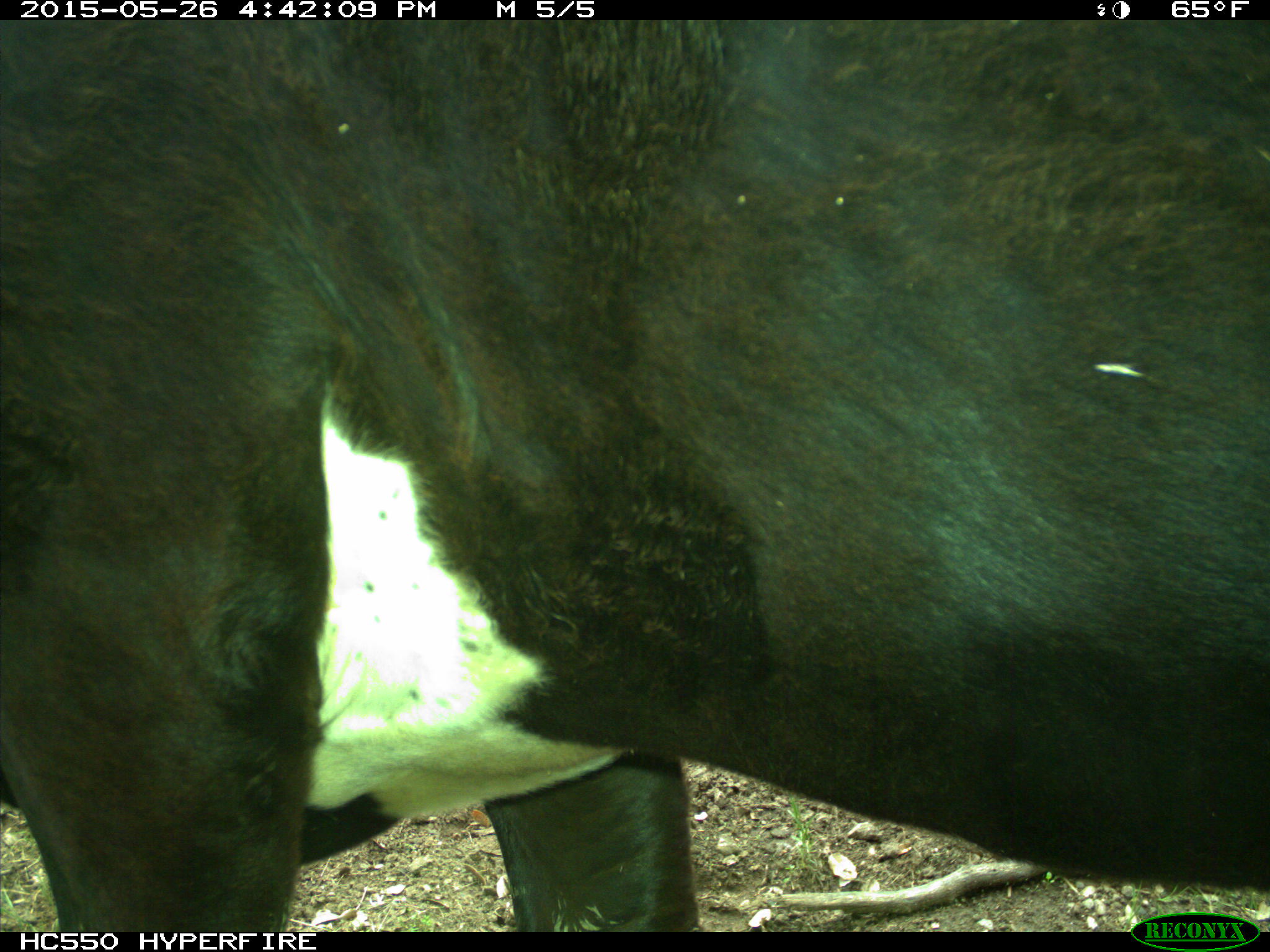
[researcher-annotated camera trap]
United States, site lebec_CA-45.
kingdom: Animalia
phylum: Chordata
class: Mammalia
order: Artiodactyla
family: Bovidae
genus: Bos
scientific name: Bos taurus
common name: domestic cow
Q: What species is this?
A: Bos taurus (domestic cow).